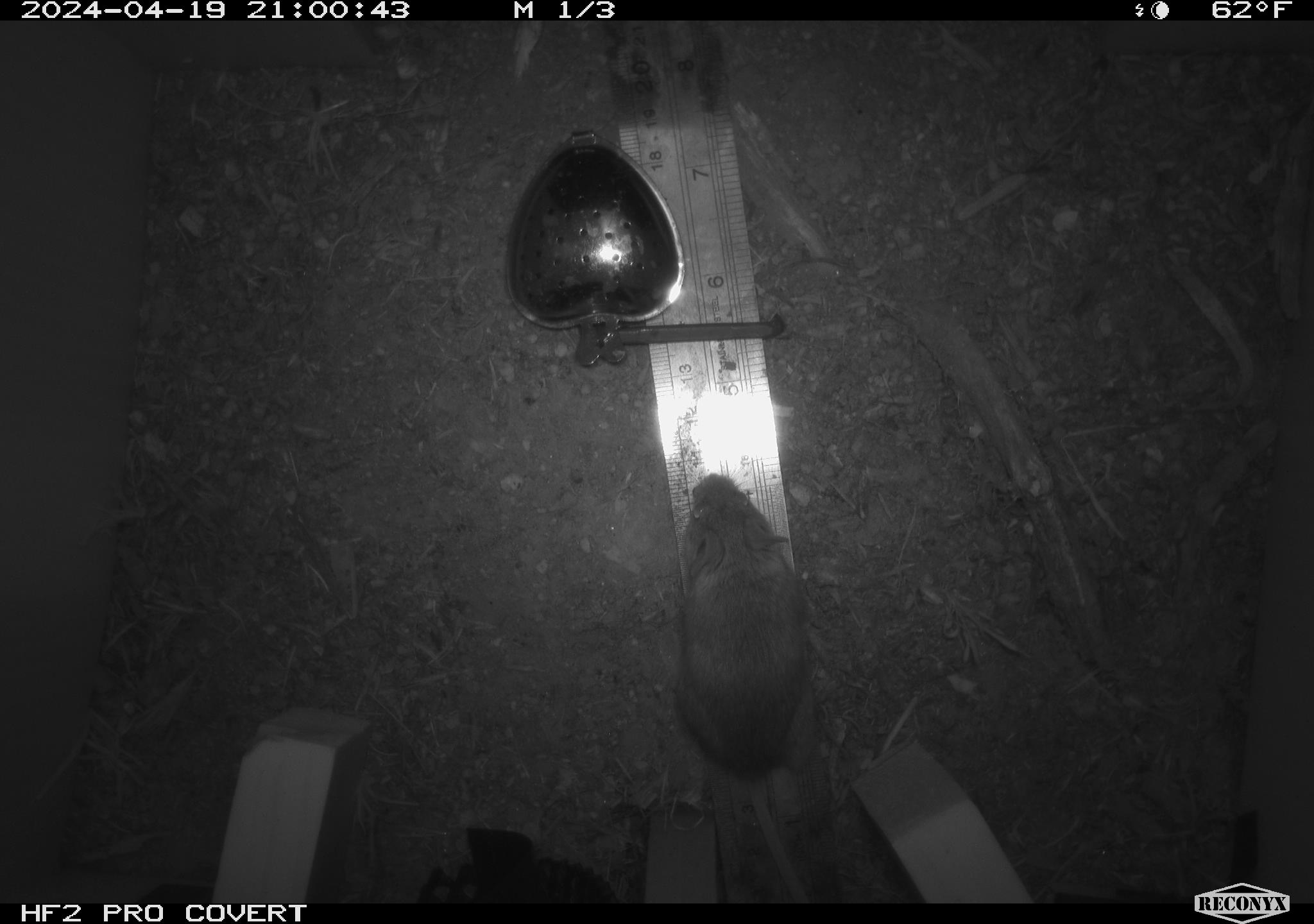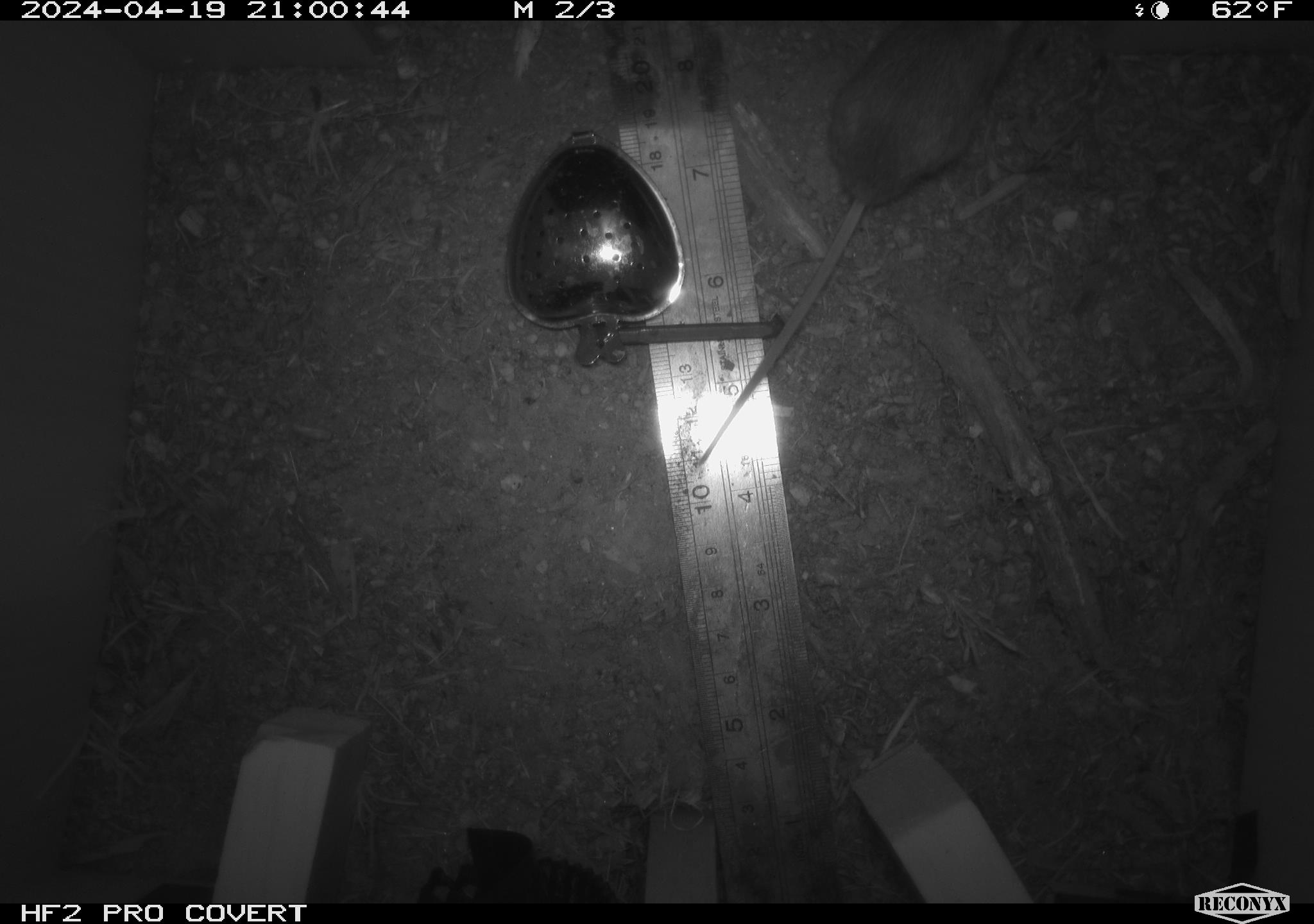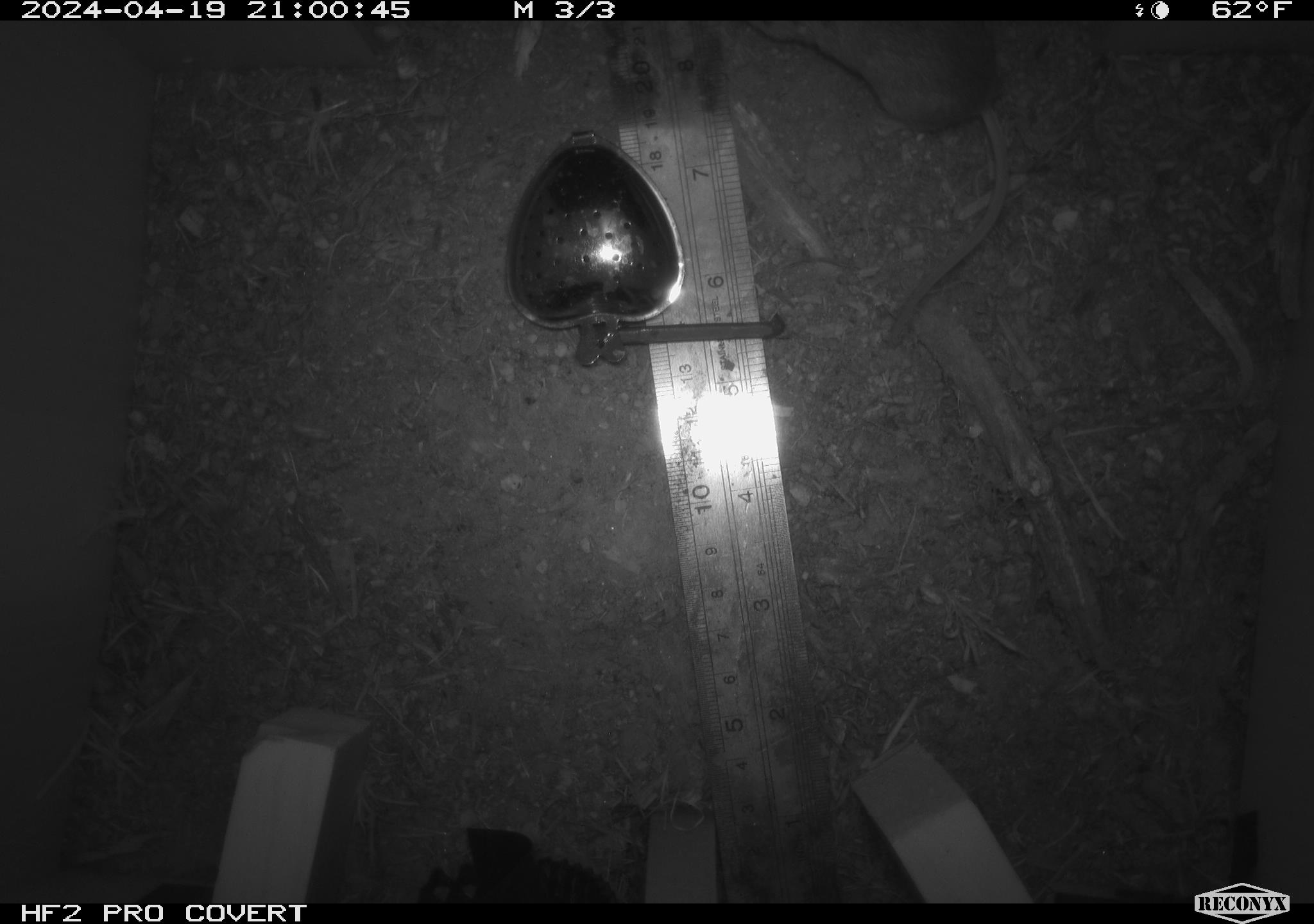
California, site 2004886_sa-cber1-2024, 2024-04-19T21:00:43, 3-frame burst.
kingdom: Animalia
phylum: Chordata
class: Mammalia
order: Rodentia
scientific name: Rodentia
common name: mouse species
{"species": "mouse species (Rodentia)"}